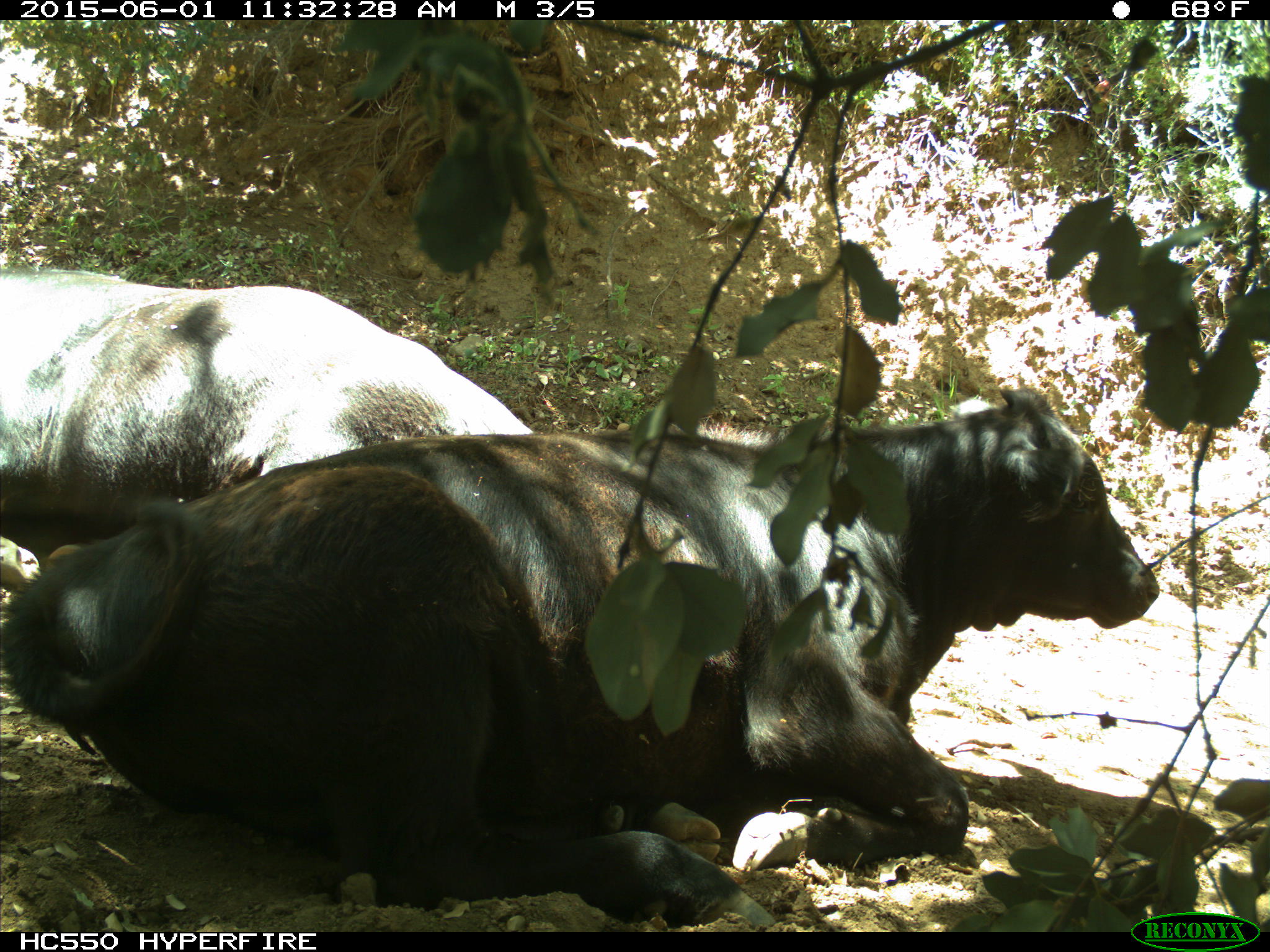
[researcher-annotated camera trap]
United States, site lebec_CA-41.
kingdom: Animalia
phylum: Chordata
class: Mammalia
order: Artiodactyla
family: Bovidae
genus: Bos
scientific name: Bos taurus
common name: domestic cow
Bos taurus (domestic cow).